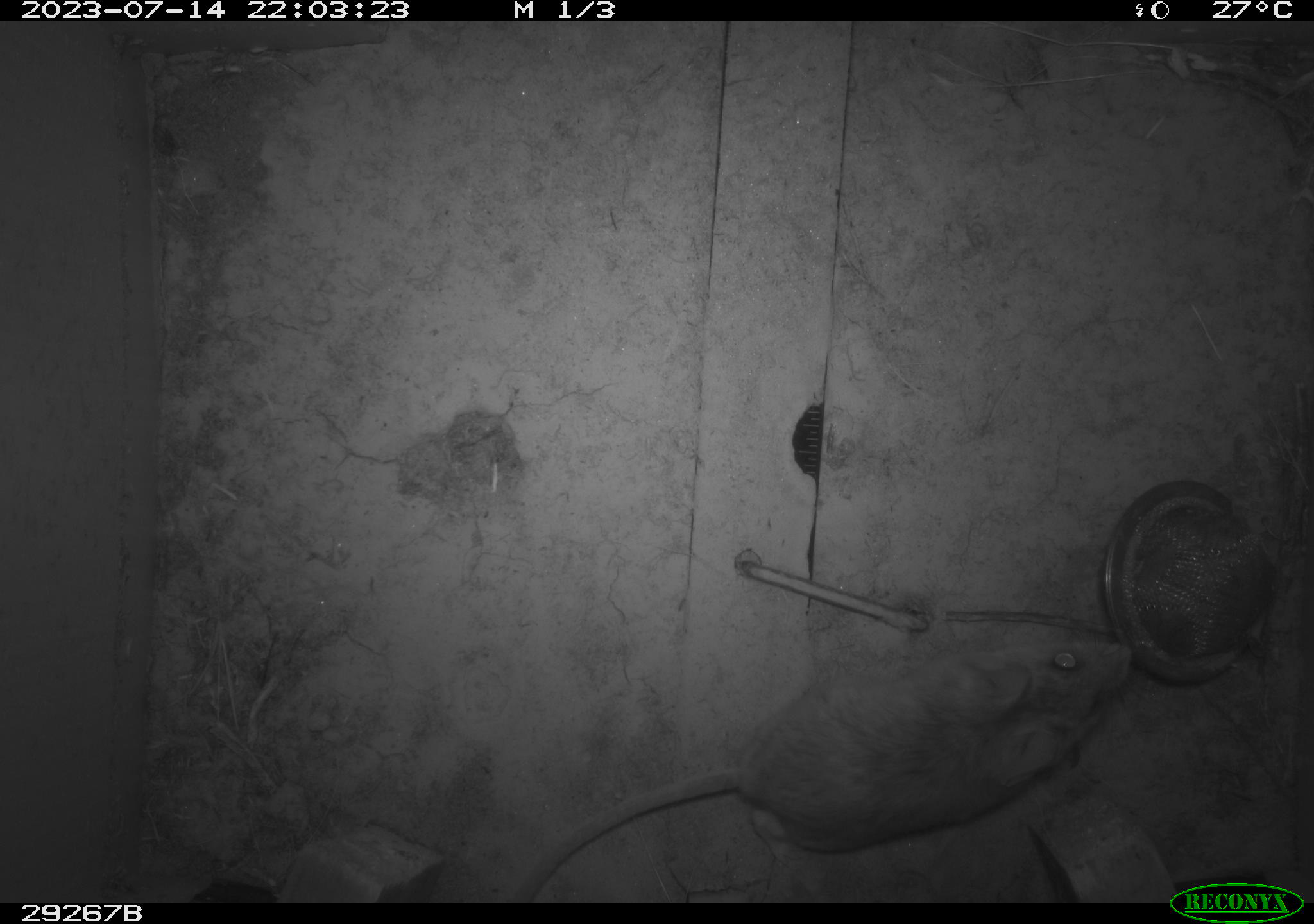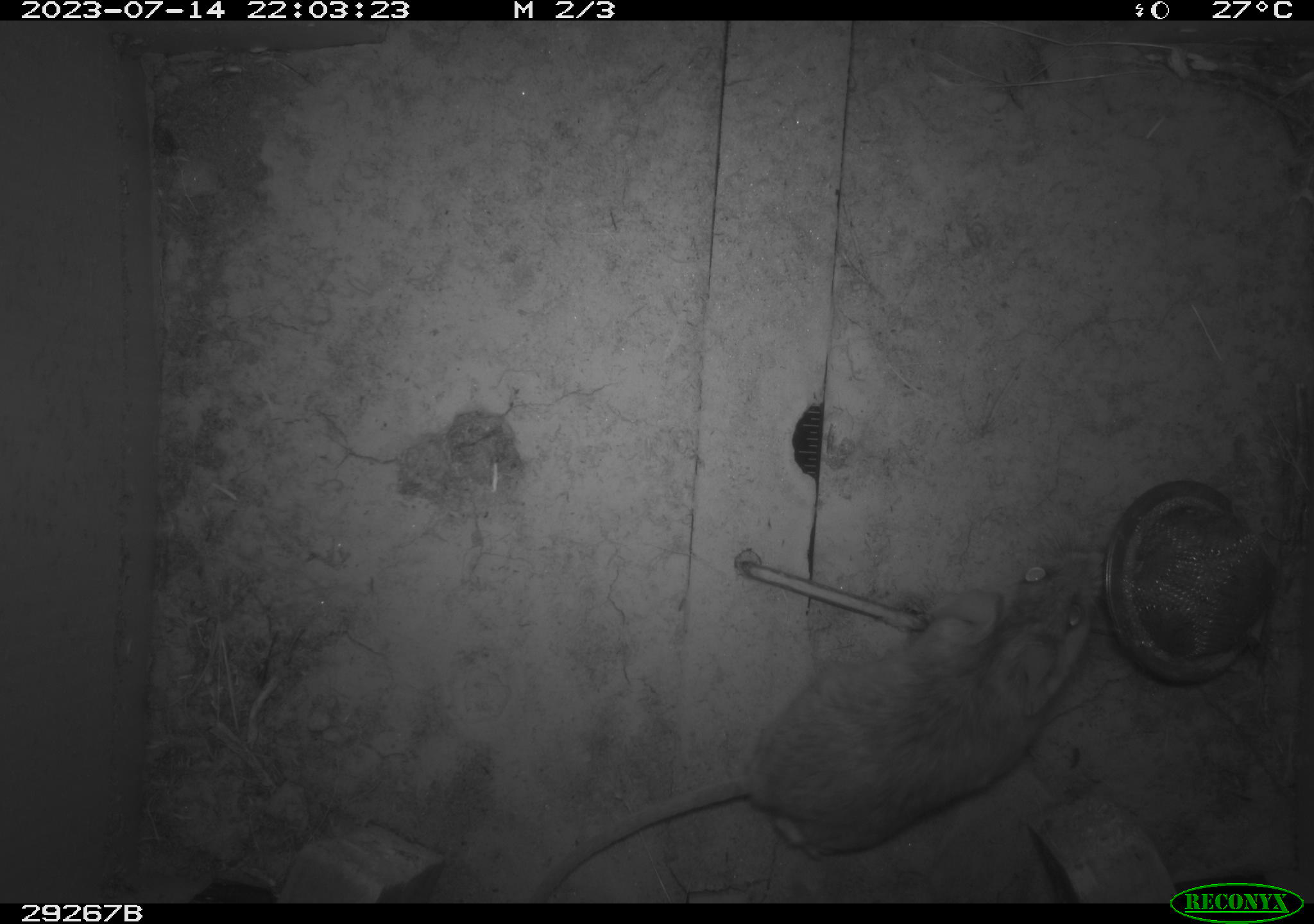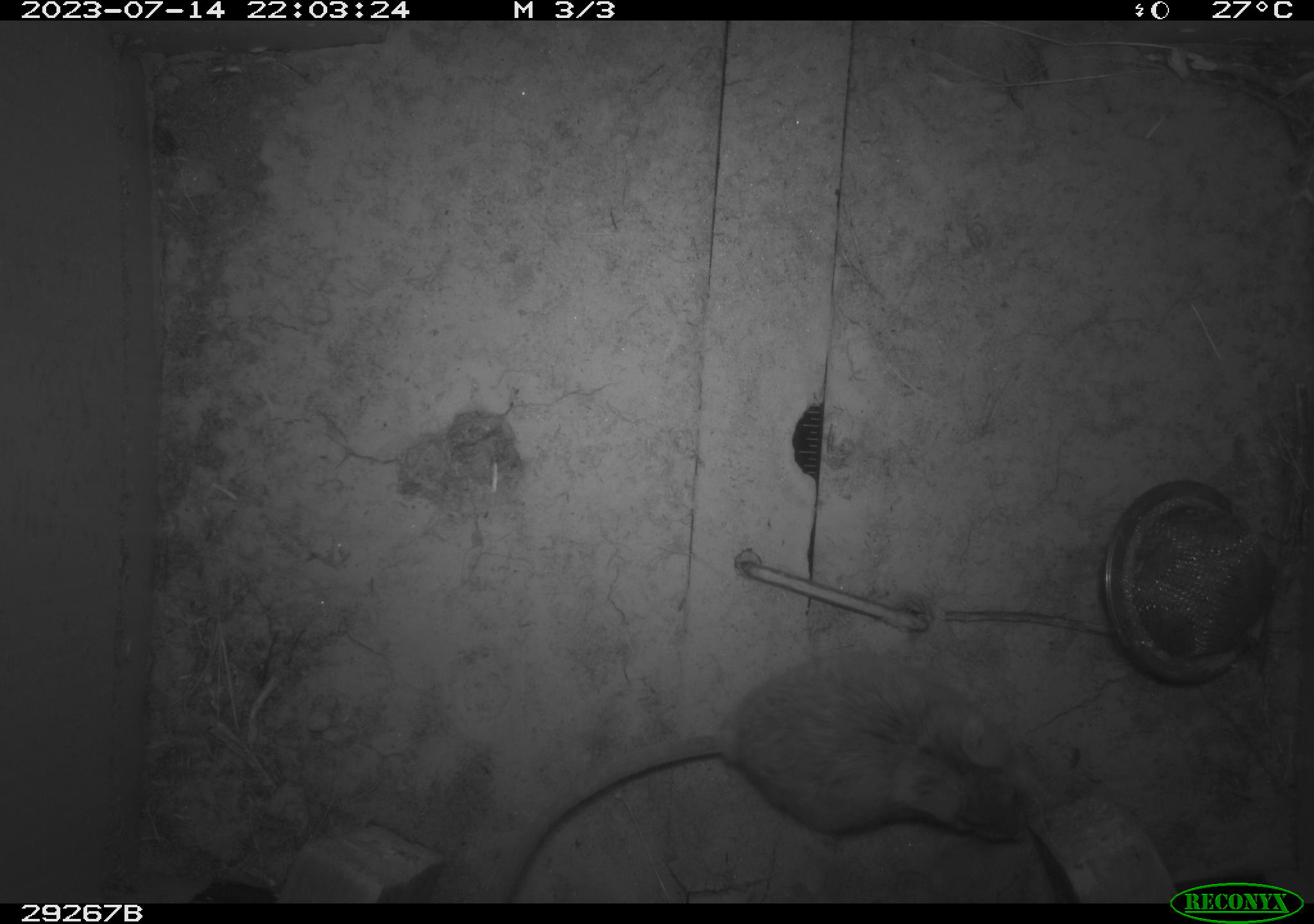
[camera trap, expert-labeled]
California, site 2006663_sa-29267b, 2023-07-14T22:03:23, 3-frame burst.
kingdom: Animalia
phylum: Chordata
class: Mammalia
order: Rodentia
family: Cricetidae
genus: Peromyscus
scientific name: Peromyscus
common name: deer mice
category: peromyscus species